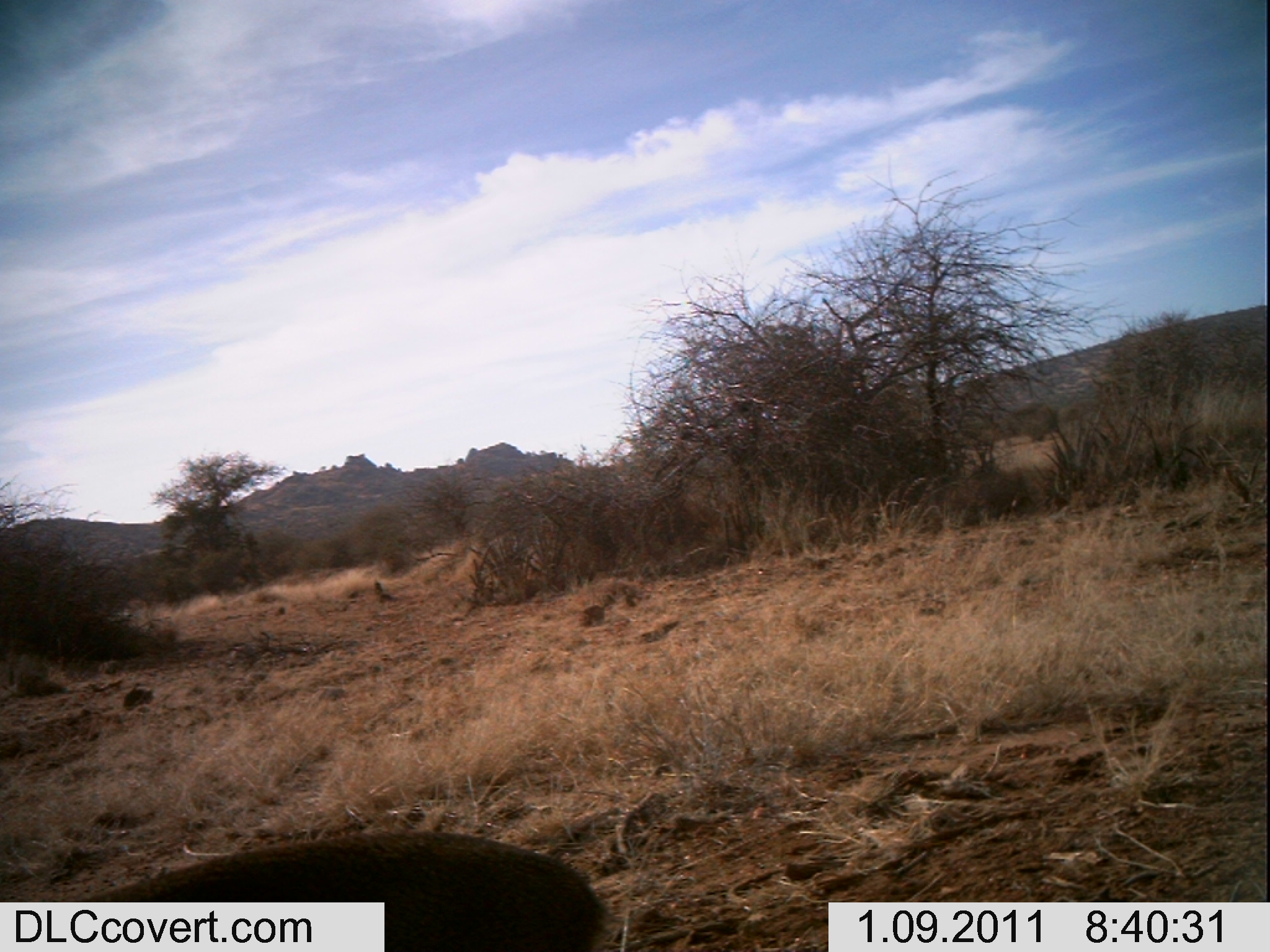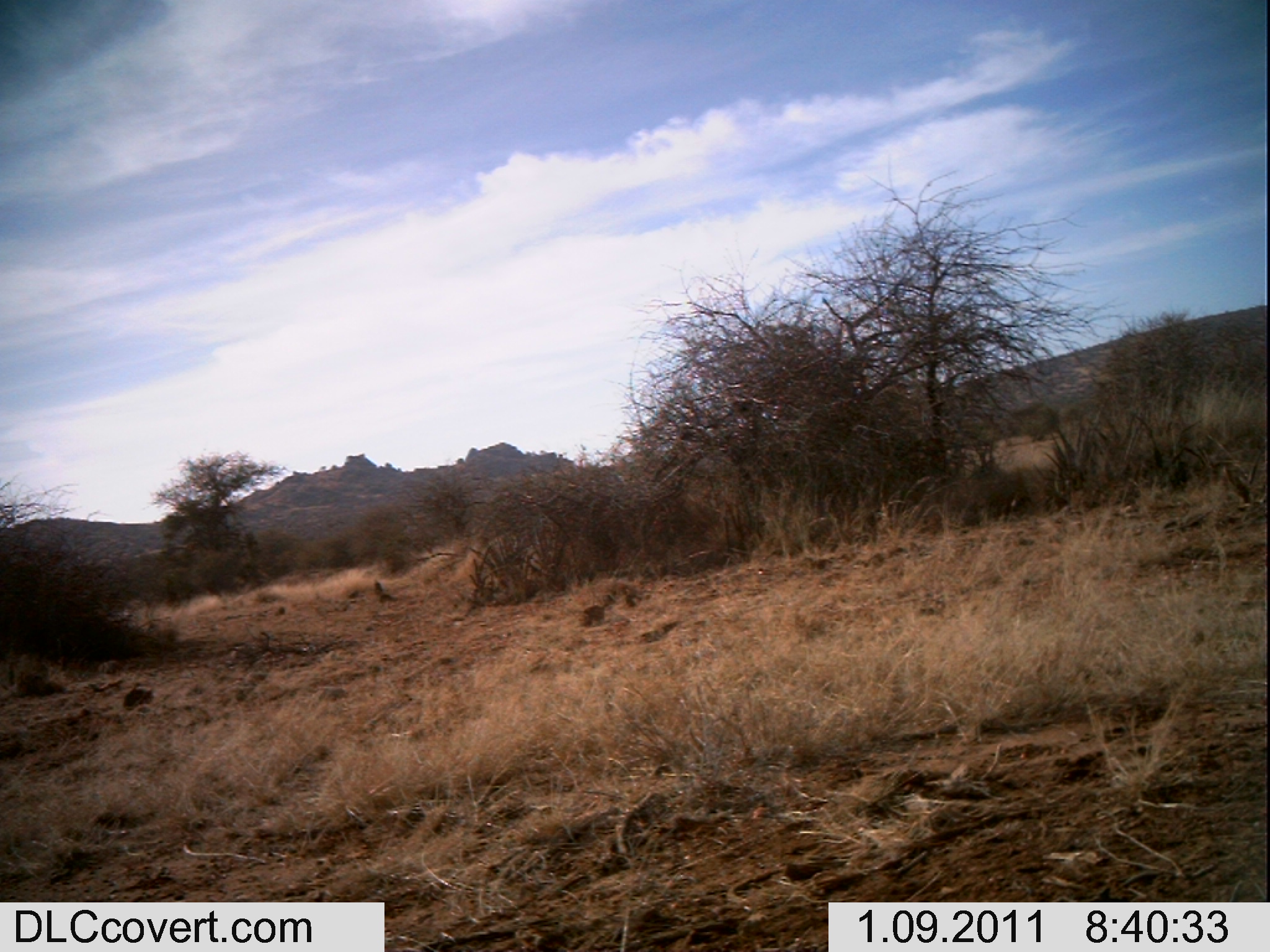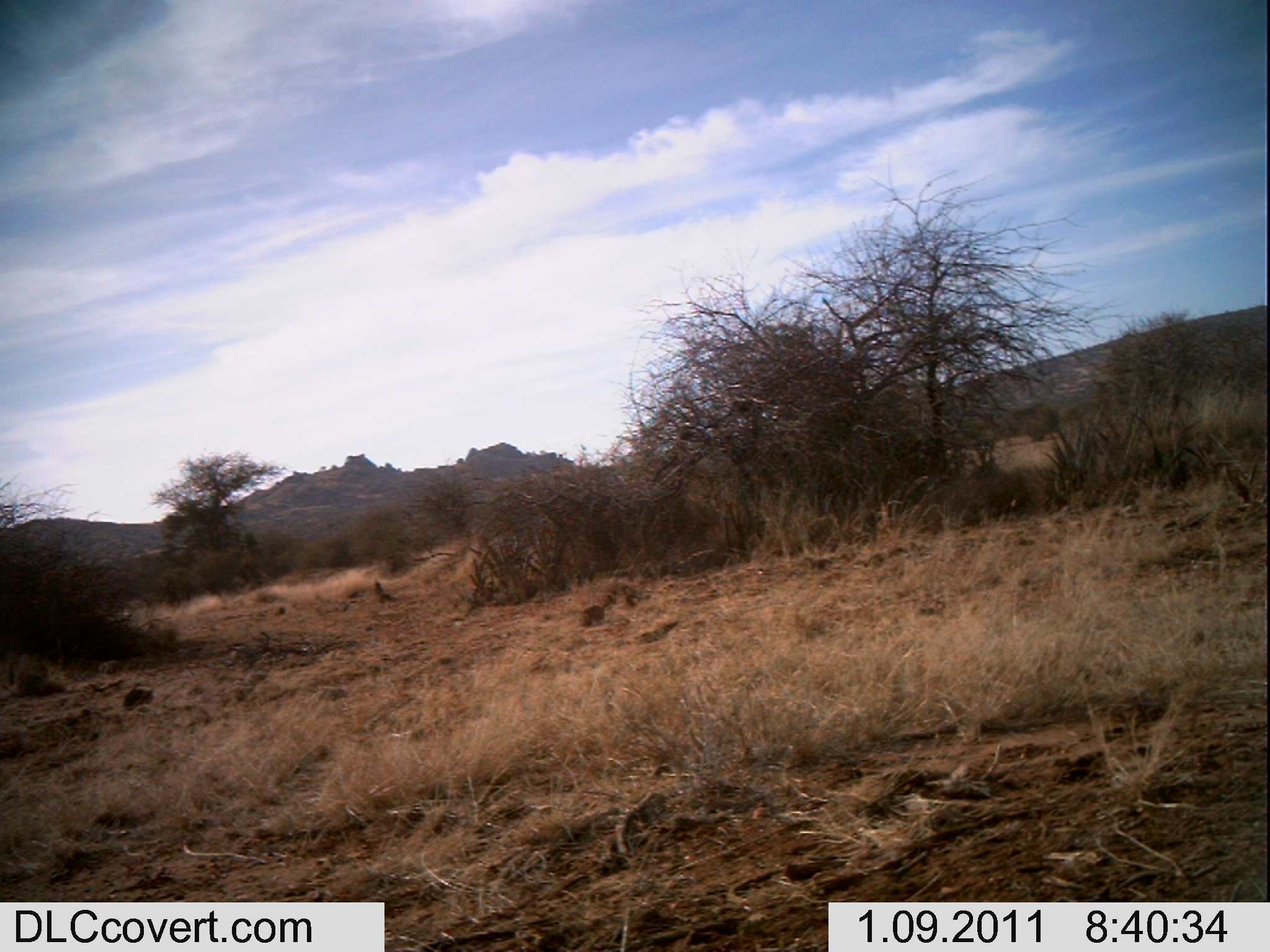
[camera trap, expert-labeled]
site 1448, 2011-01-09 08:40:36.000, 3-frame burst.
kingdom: Animalia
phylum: Chordata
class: Mammalia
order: Artiodactyla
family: Bovidae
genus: Madoqua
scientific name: Madoqua guentheri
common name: günther's dik-dik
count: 1